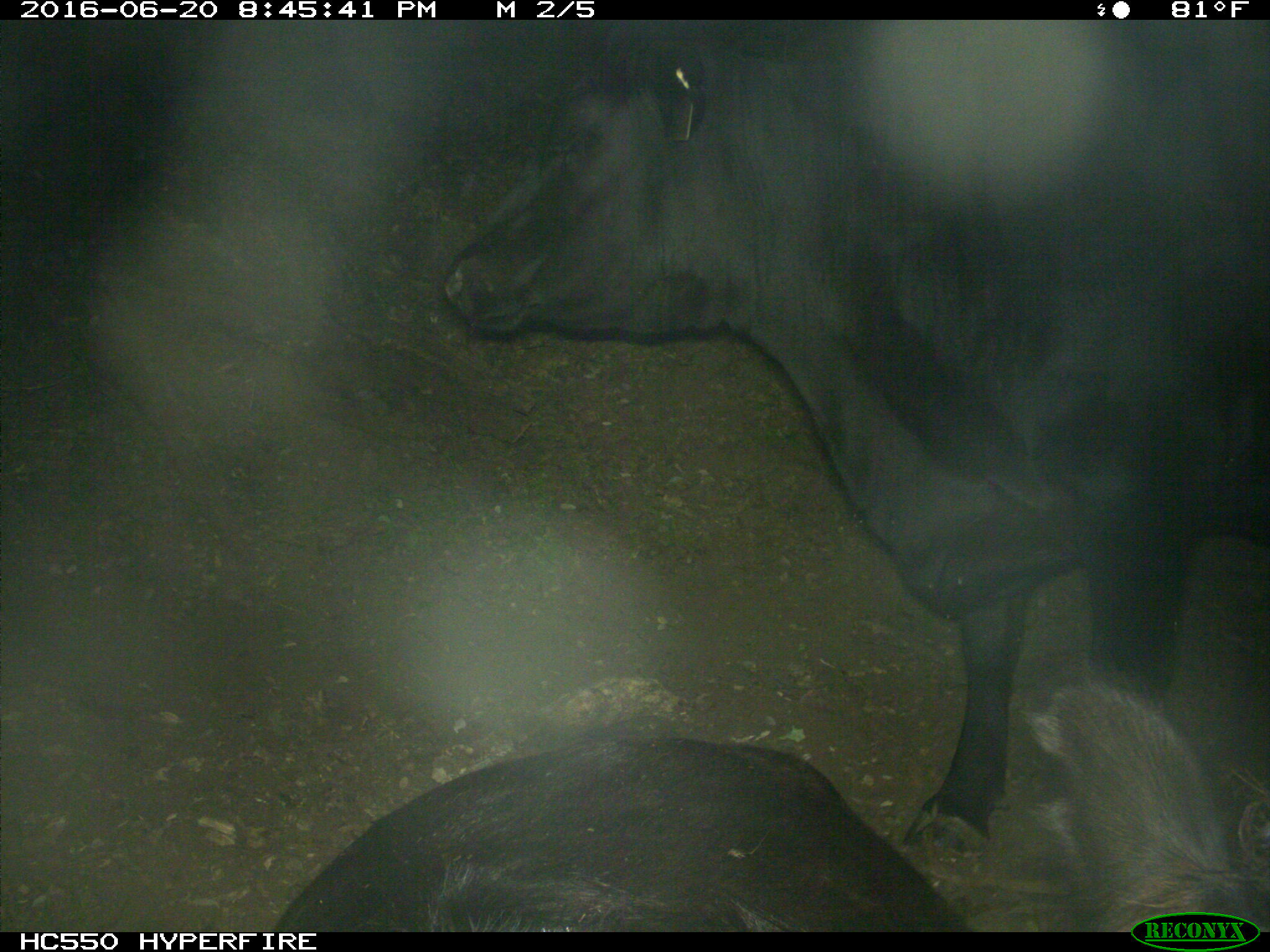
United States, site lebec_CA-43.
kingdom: Animalia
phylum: Chordata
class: Mammalia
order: Artiodactyla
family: Bovidae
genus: Bos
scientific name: Bos taurus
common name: domestic cow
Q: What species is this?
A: Bos taurus (domestic cow).